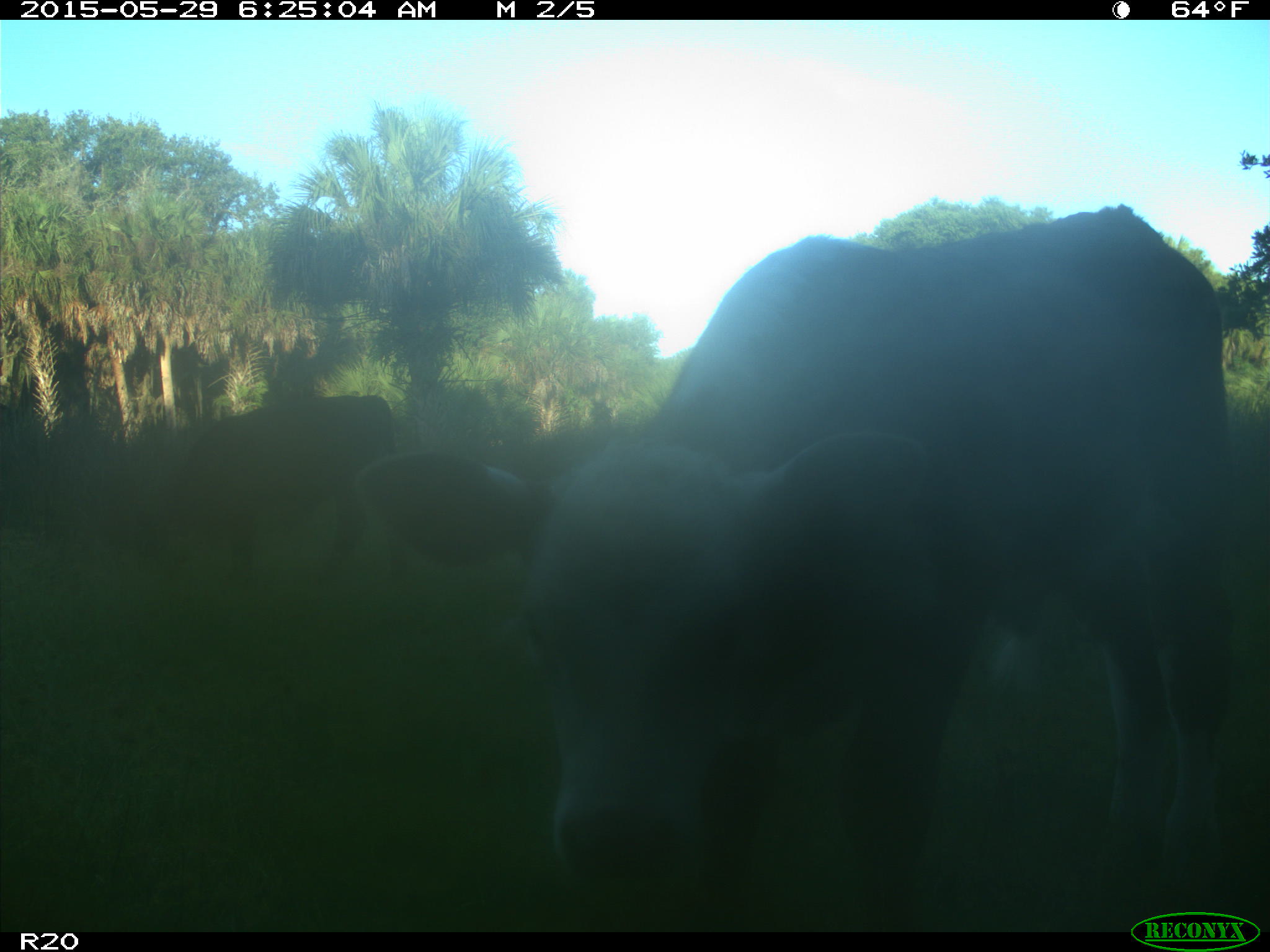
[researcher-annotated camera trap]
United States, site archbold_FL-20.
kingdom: Animalia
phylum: Chordata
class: Mammalia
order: Artiodactyla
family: Bovidae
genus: Bos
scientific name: Bos taurus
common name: domestic cow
Bos taurus (domestic cow).